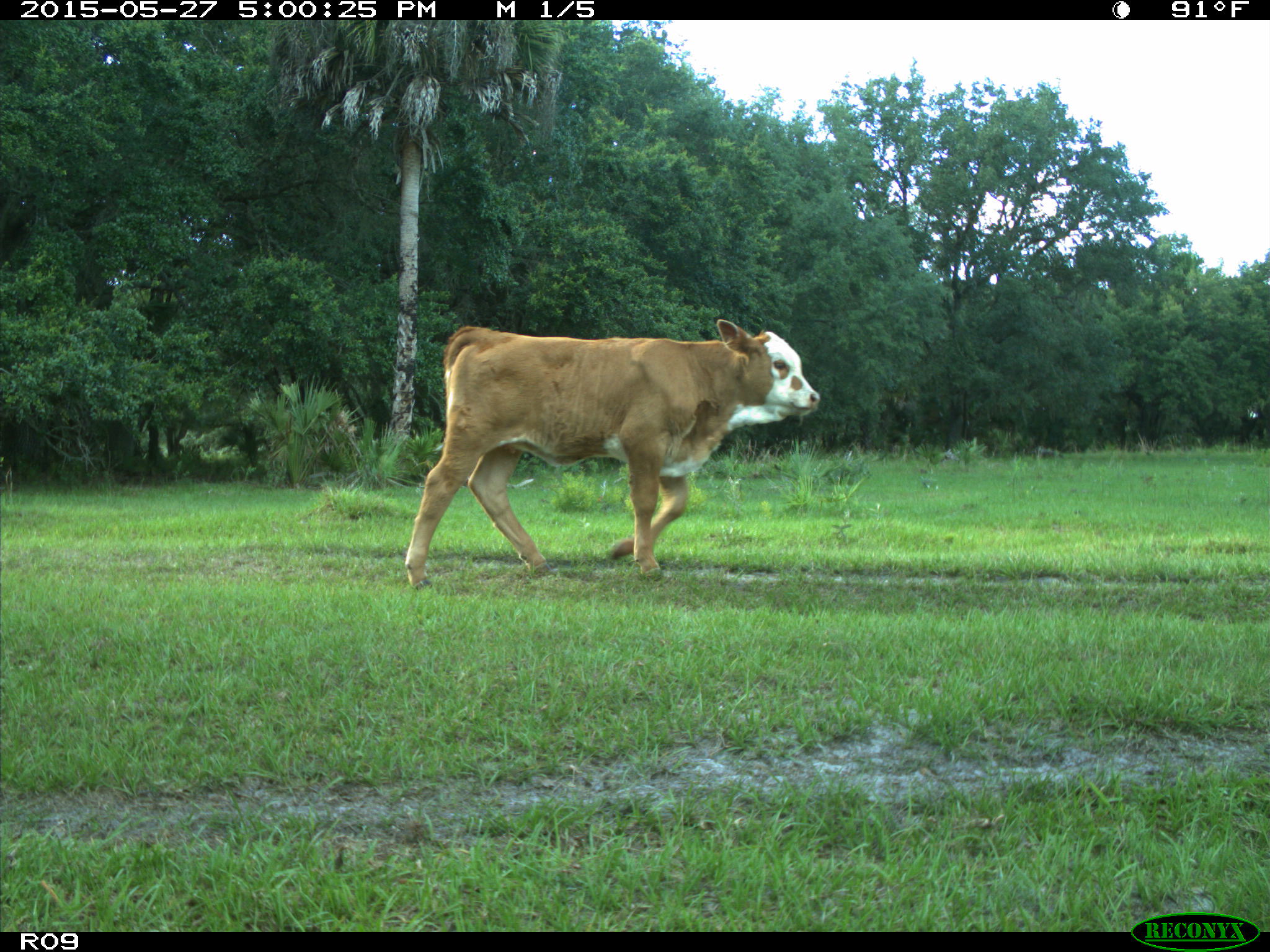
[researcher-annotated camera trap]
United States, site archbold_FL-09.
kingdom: Animalia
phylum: Chordata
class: Mammalia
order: Artiodactyla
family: Bovidae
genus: Bos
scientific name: Bos taurus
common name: domestic cow